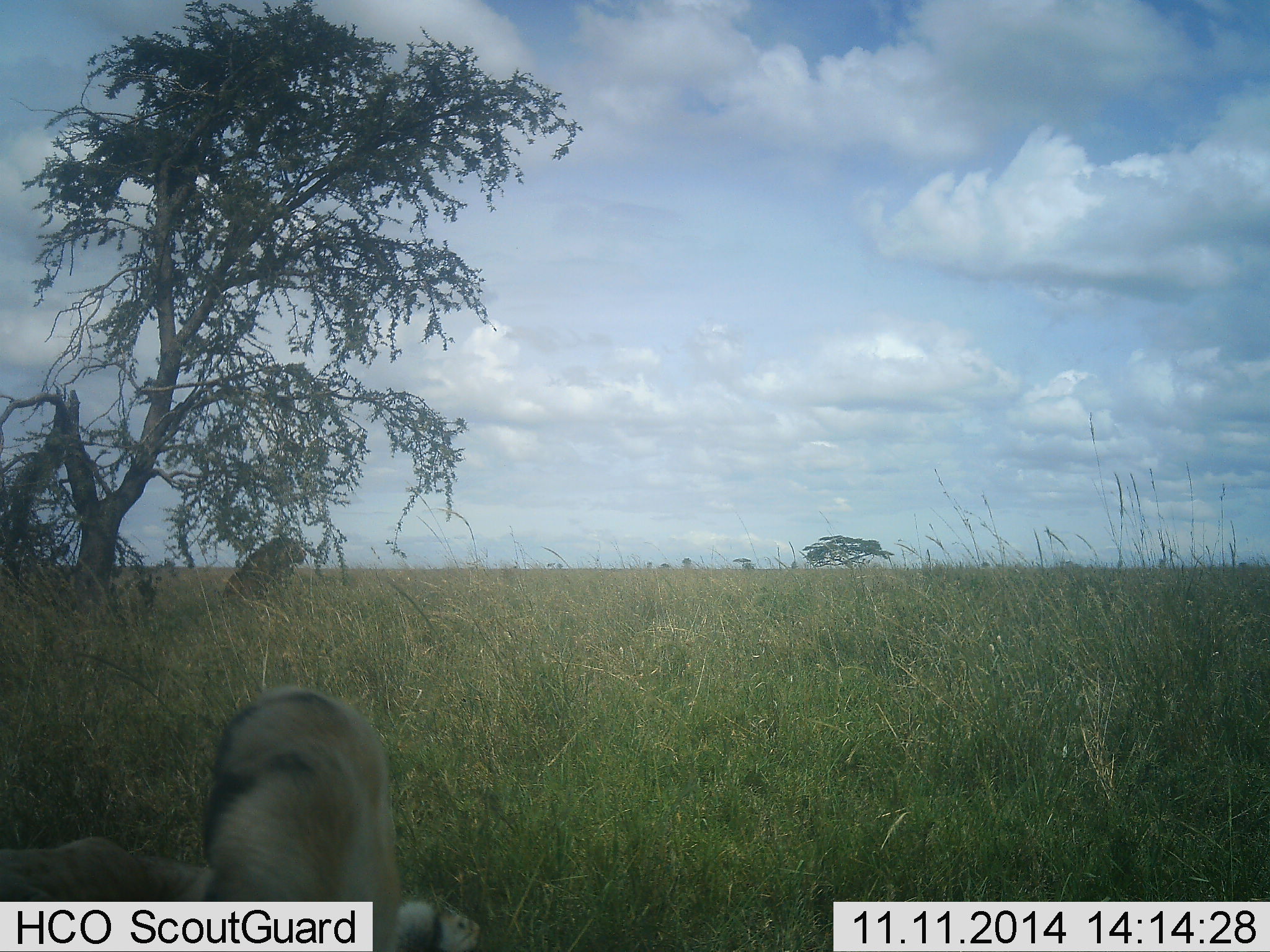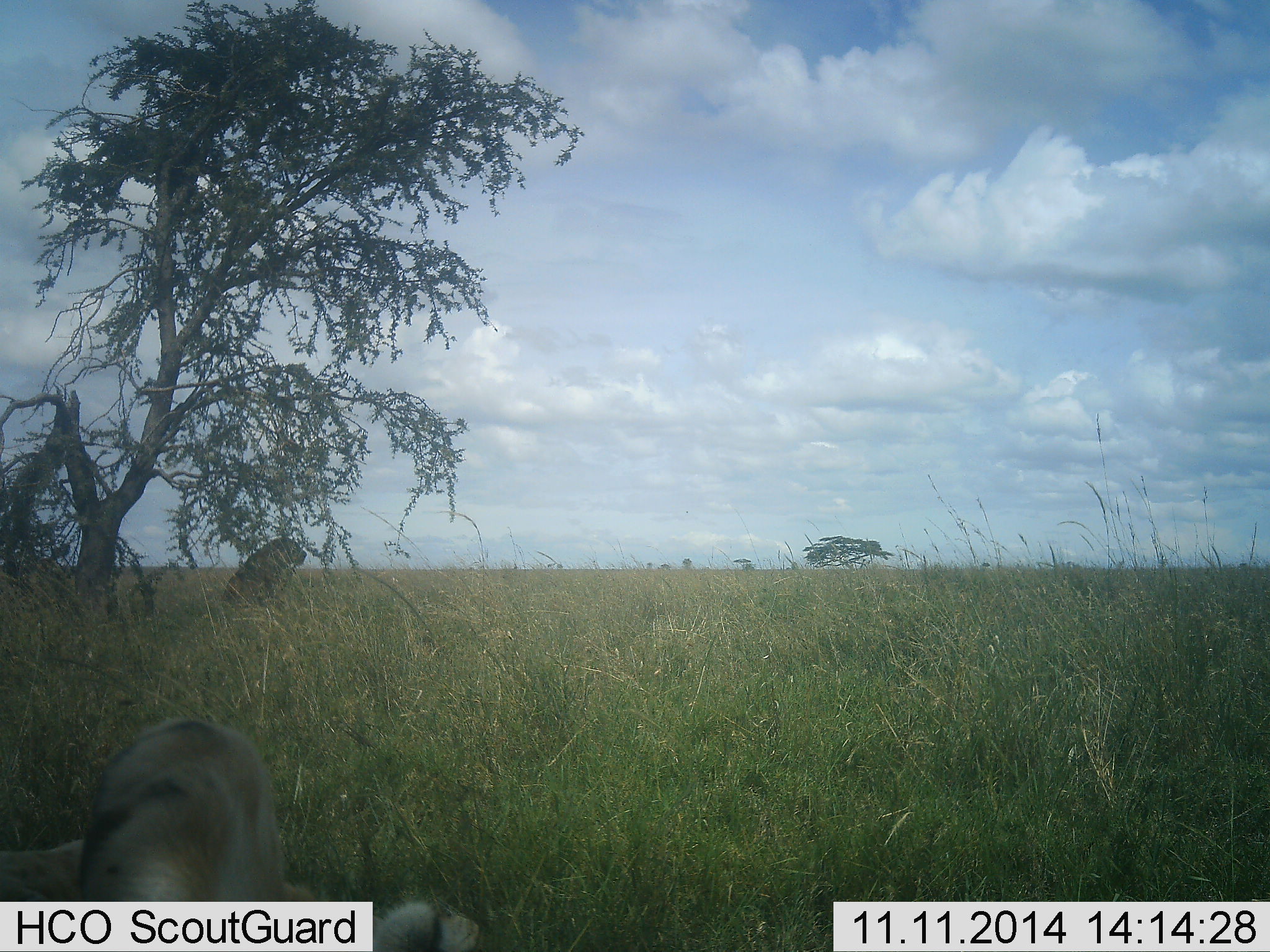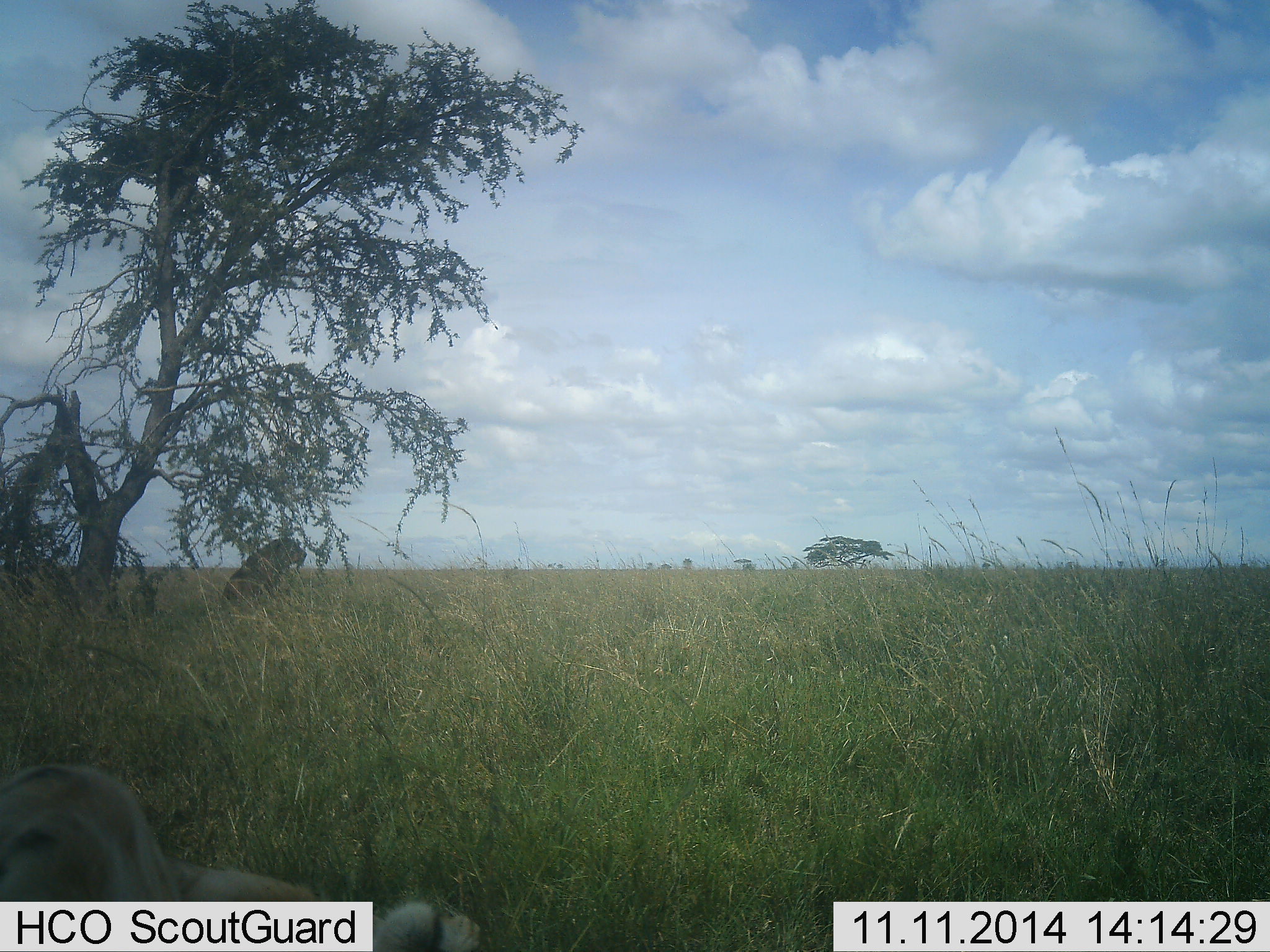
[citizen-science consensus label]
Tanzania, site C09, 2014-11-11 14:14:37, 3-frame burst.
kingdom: Animalia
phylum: Chordata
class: Mammalia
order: Carnivora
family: Felidae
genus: Panthera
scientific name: Panthera leo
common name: lion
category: lionfemale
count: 1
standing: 0%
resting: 83%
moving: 17%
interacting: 0%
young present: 0%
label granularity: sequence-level